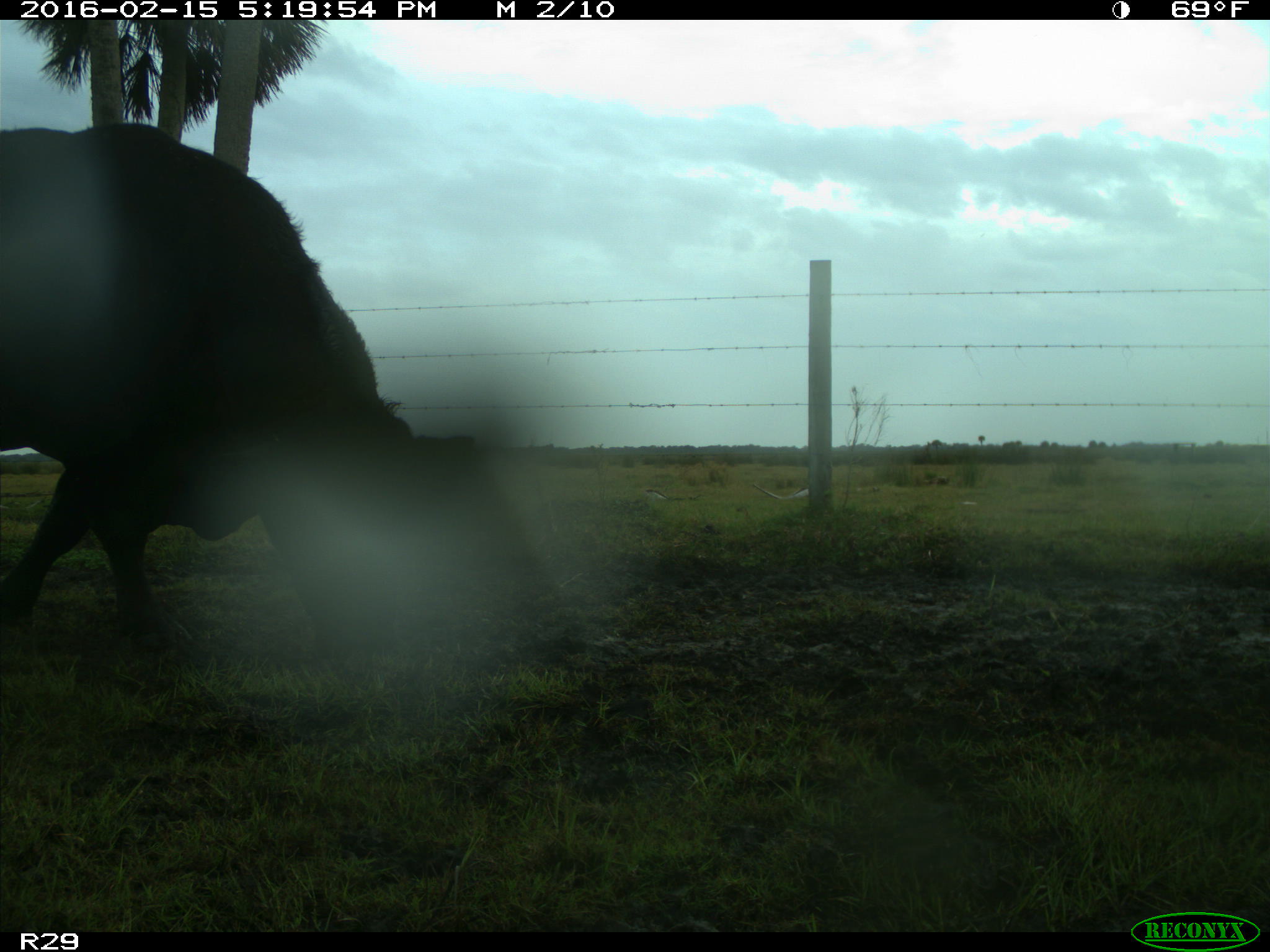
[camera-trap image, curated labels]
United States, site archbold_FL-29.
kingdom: Animalia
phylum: Chordata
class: Mammalia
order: Artiodactyla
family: Bovidae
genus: Bos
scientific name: Bos taurus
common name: domestic cow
Bos taurus (domestic cow).